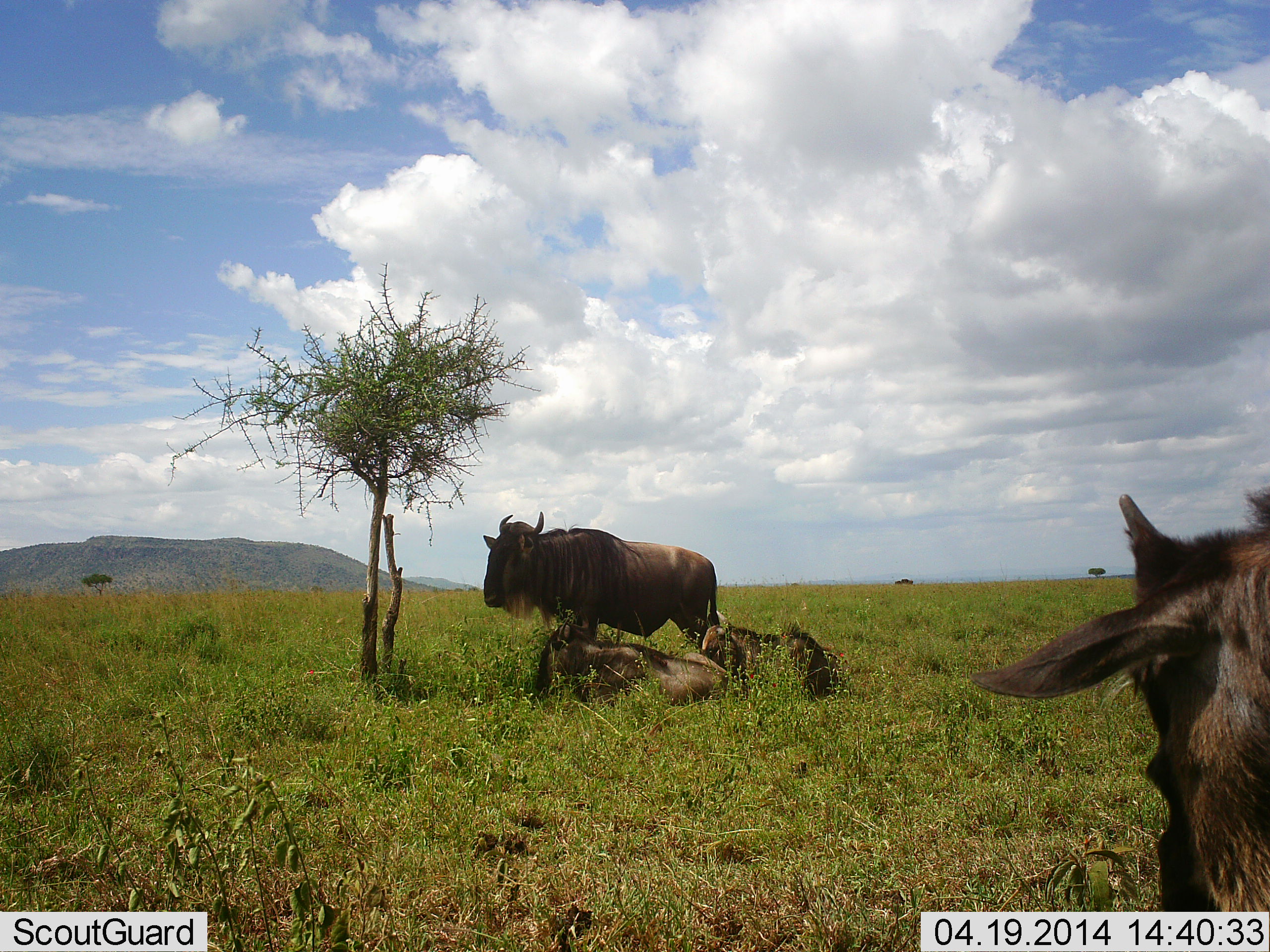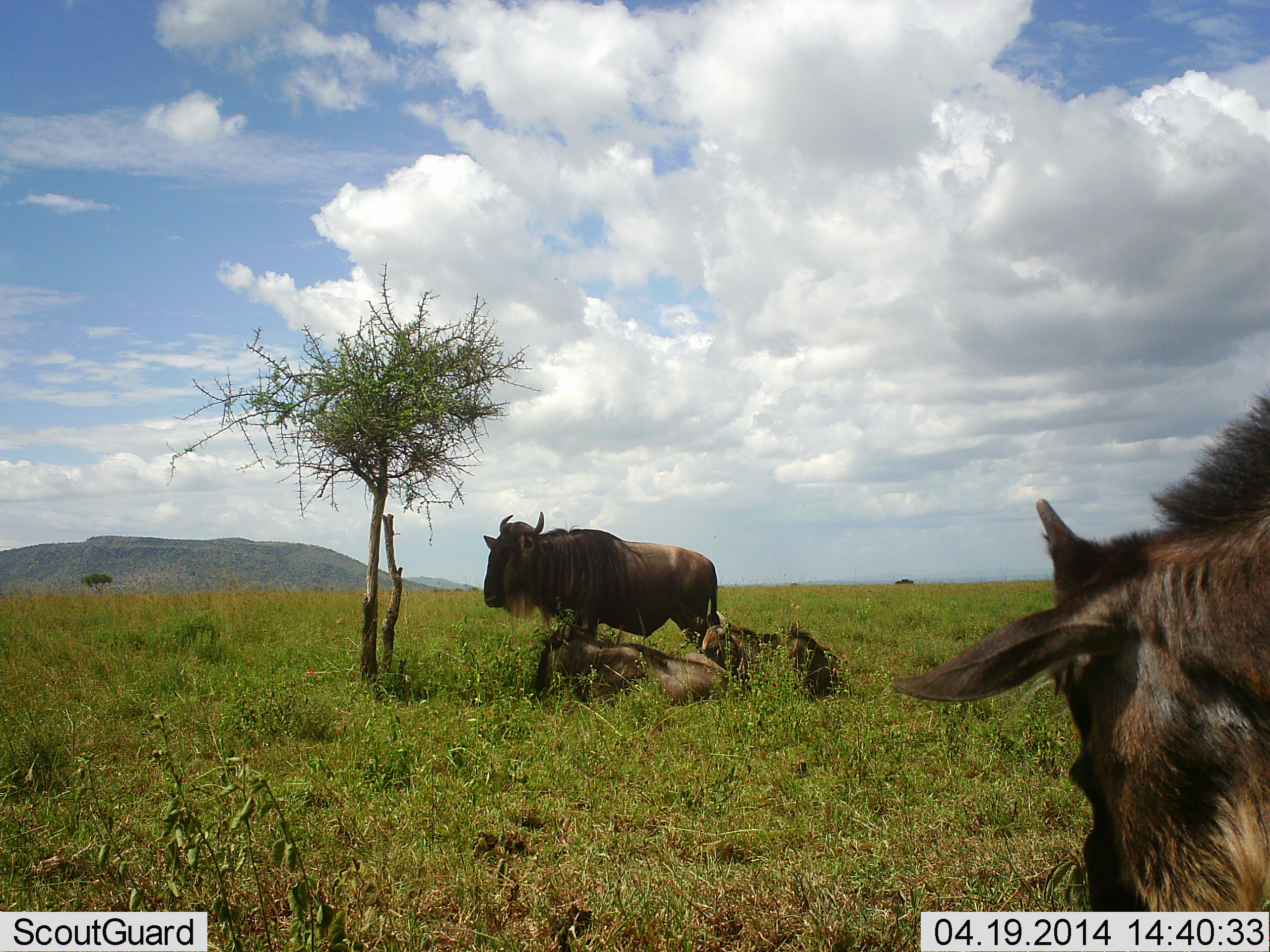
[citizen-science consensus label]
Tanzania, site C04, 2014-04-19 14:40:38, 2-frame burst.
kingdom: Animalia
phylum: Chordata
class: Mammalia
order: Artiodactyla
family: Bovidae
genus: Connochaetes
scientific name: Connochaetes taurinus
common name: blue wildebeest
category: wildebeest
Wildebeest (blue wildebeest) (Connochaetes taurinus), count 4. Behavior (volunteer vote fractions): standing 90%, resting 100%, moving 0%, interacting 0%. Young present (vote fraction): 20%. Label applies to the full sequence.